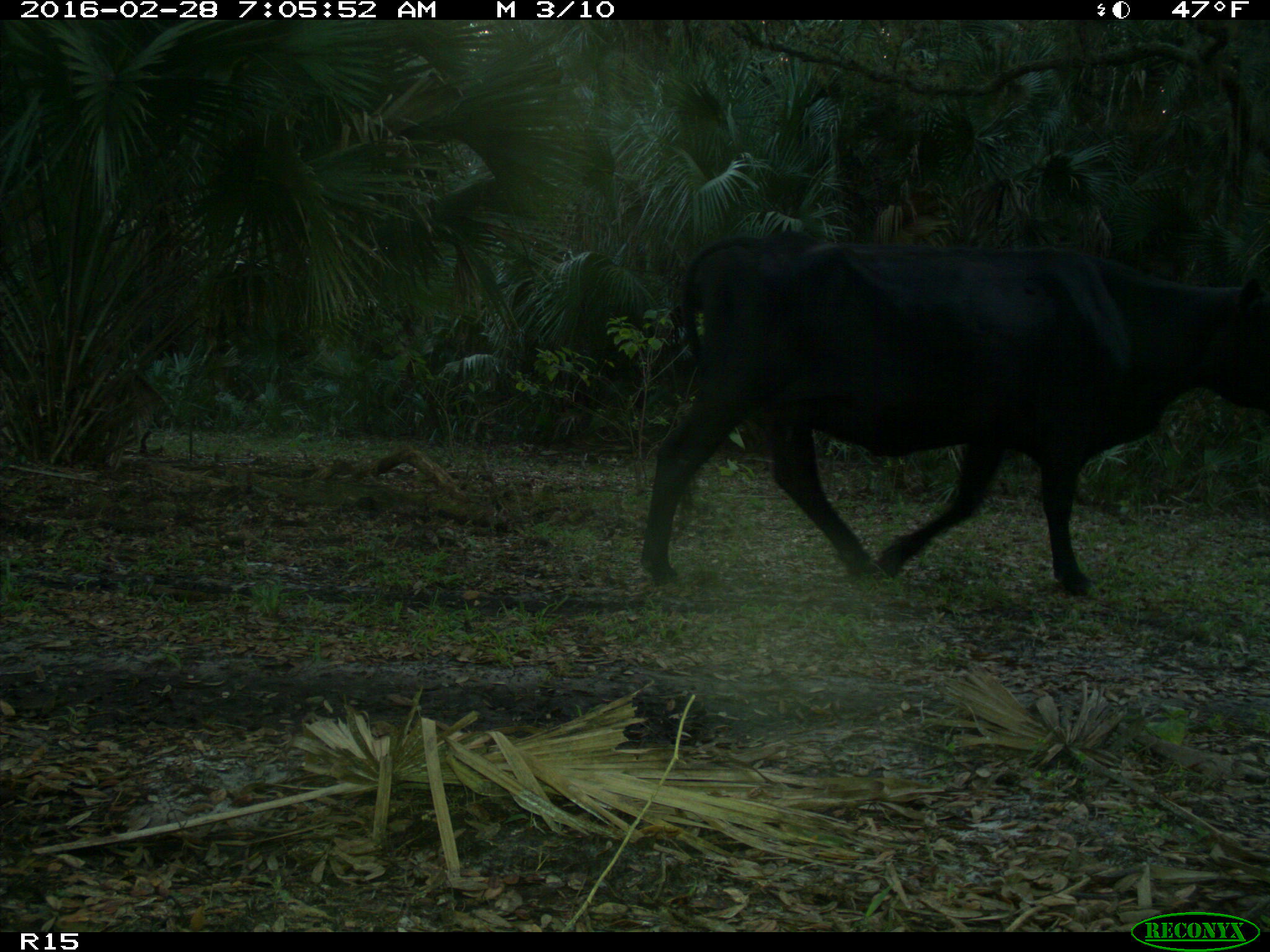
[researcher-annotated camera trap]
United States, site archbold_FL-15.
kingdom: Animalia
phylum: Chordata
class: Mammalia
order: Artiodactyla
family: Bovidae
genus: Bos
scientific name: Bos taurus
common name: domestic cow